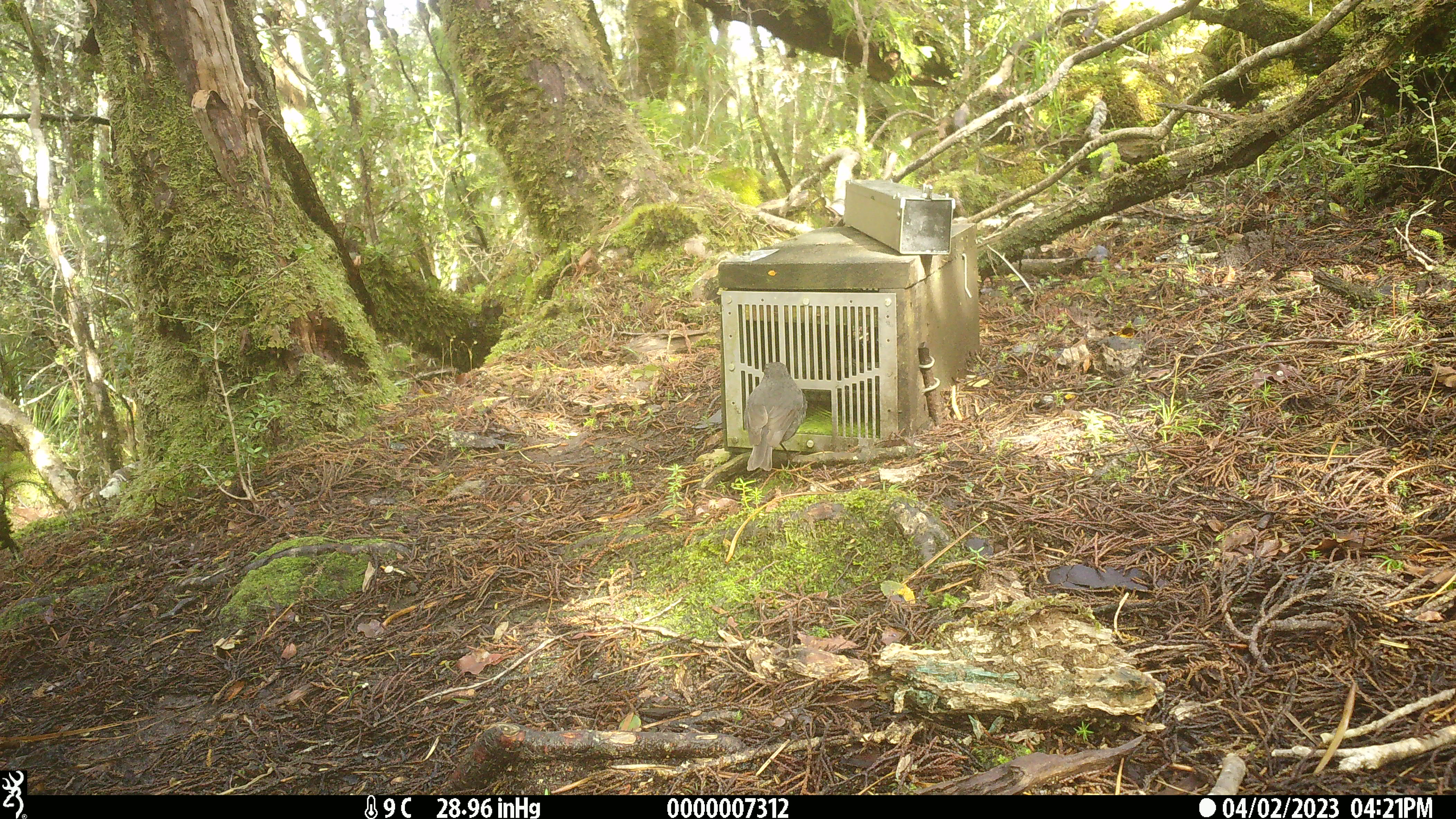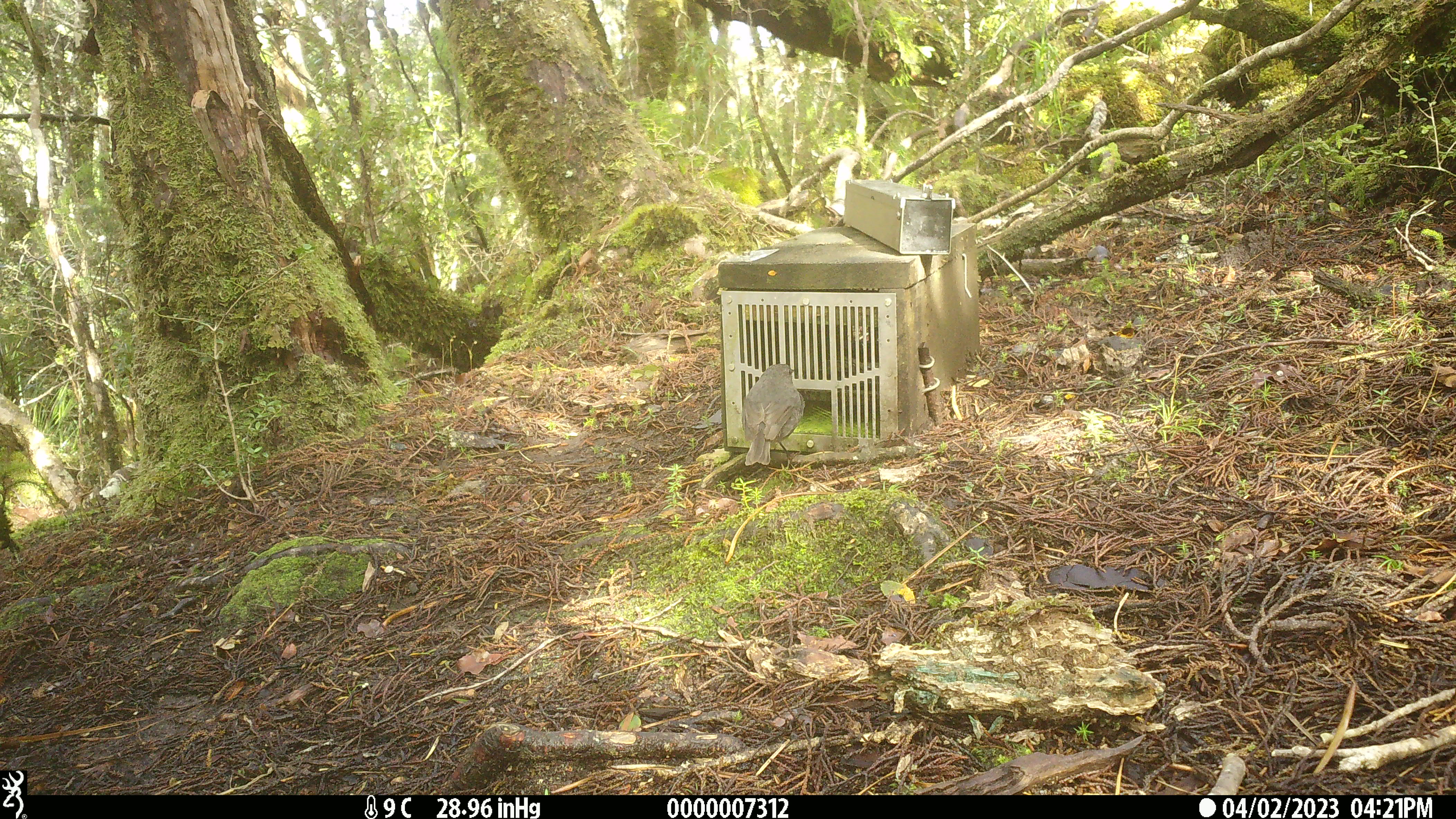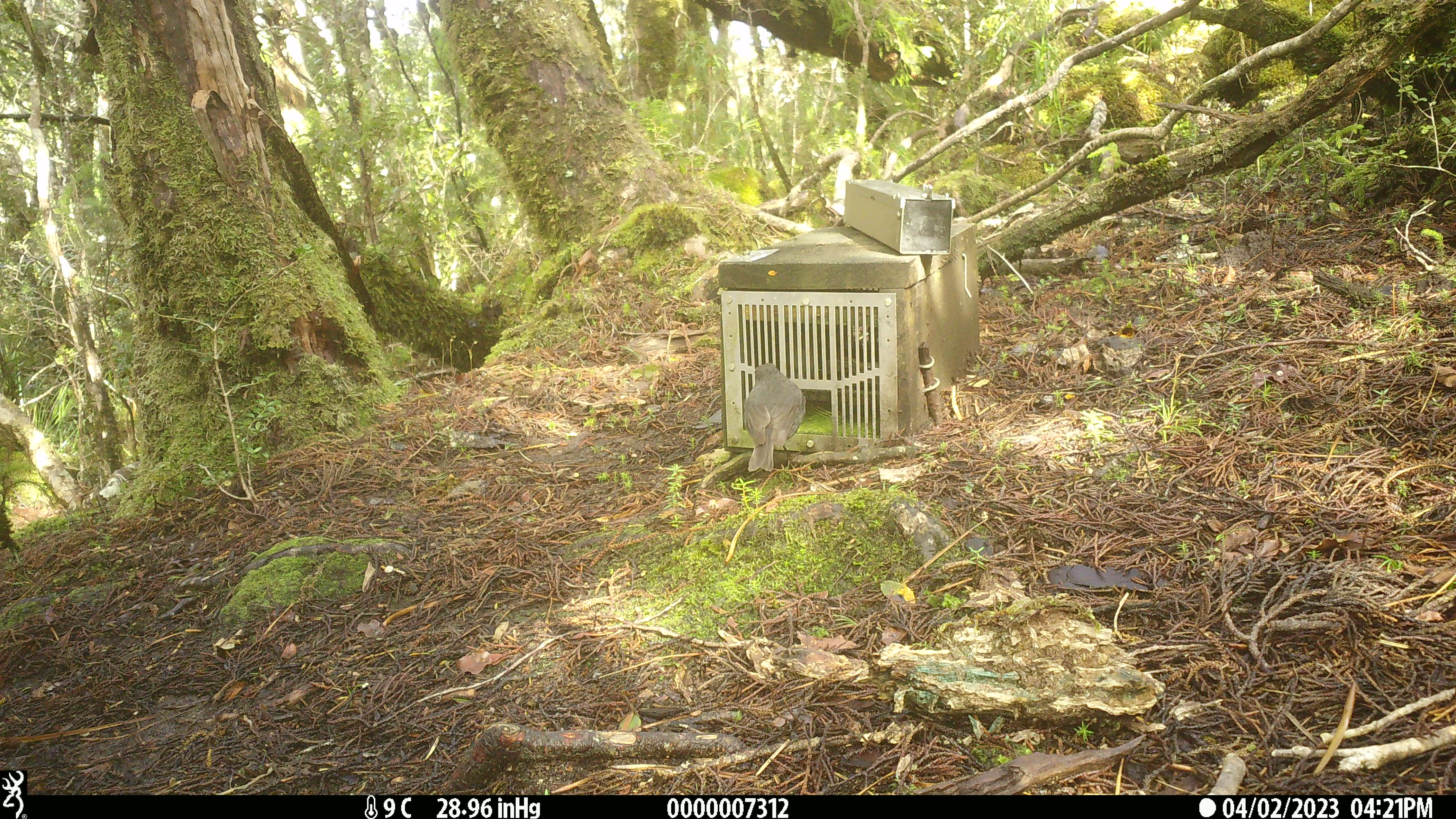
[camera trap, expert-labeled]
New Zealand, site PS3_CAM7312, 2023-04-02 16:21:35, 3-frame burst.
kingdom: Animalia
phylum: Chordata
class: Aves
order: Passeriformes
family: Petroicidae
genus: Petroica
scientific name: Petroica australis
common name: new zealand robin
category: robin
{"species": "robin (new zealand robin) (Petroica australis)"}